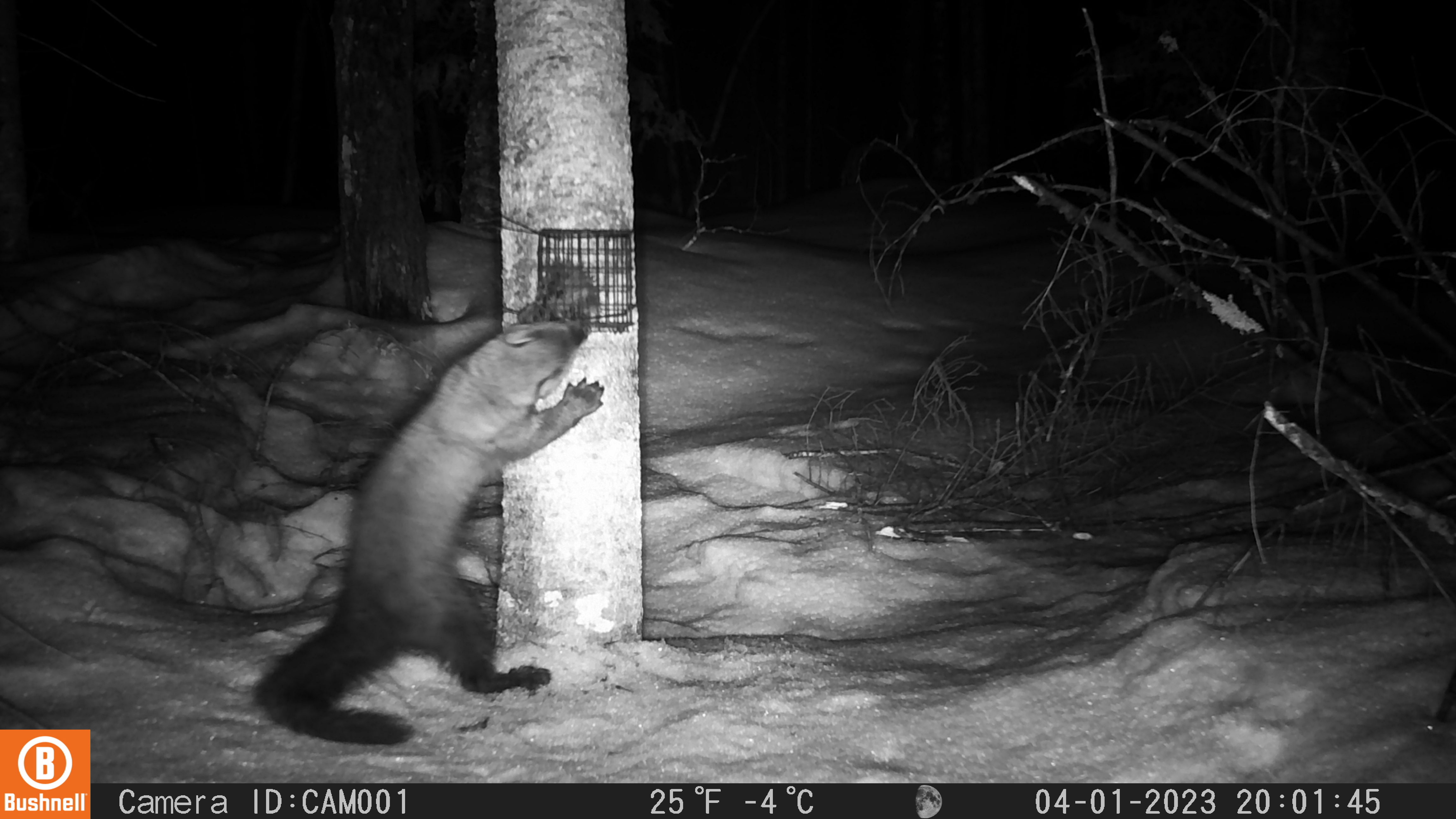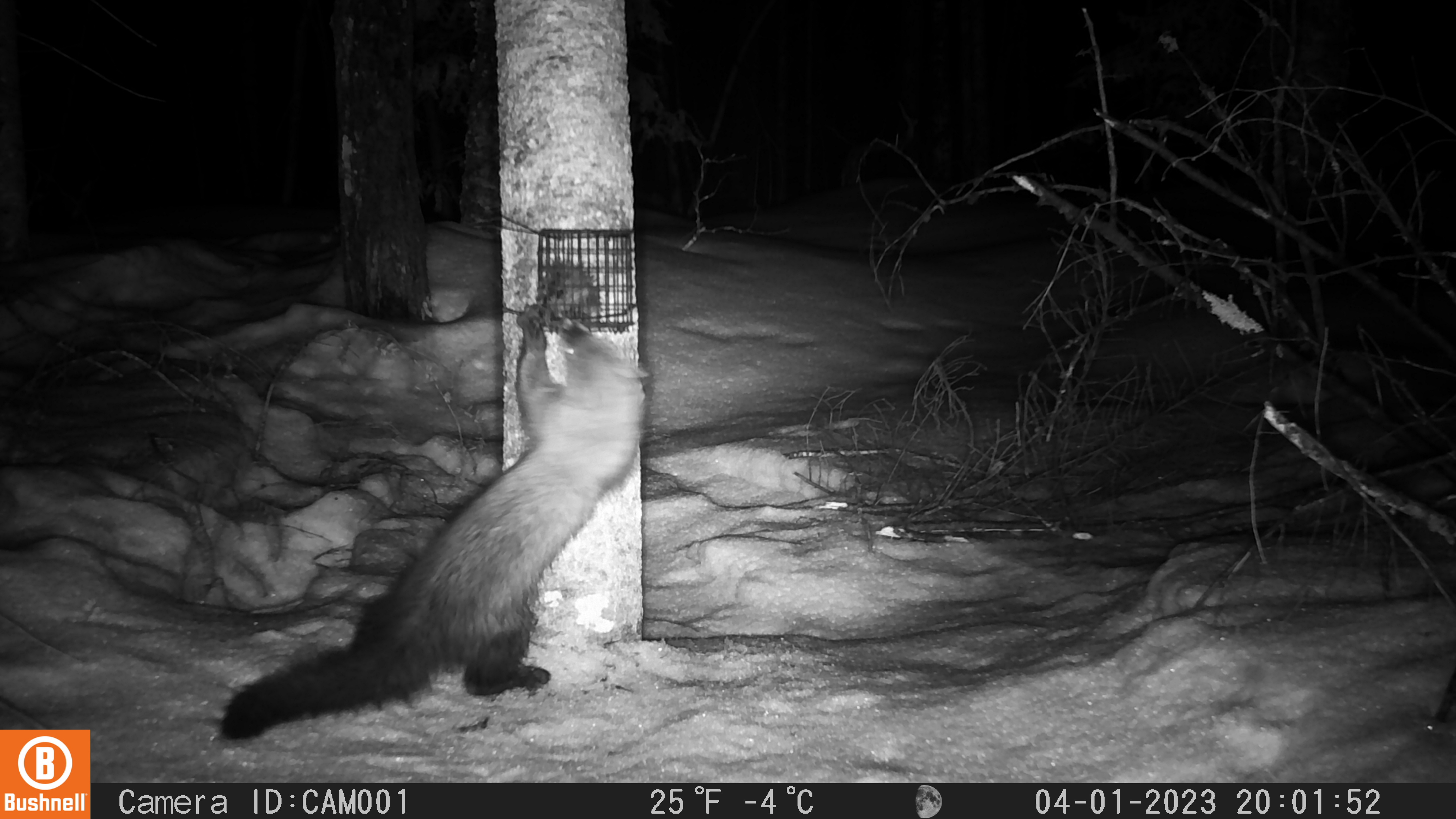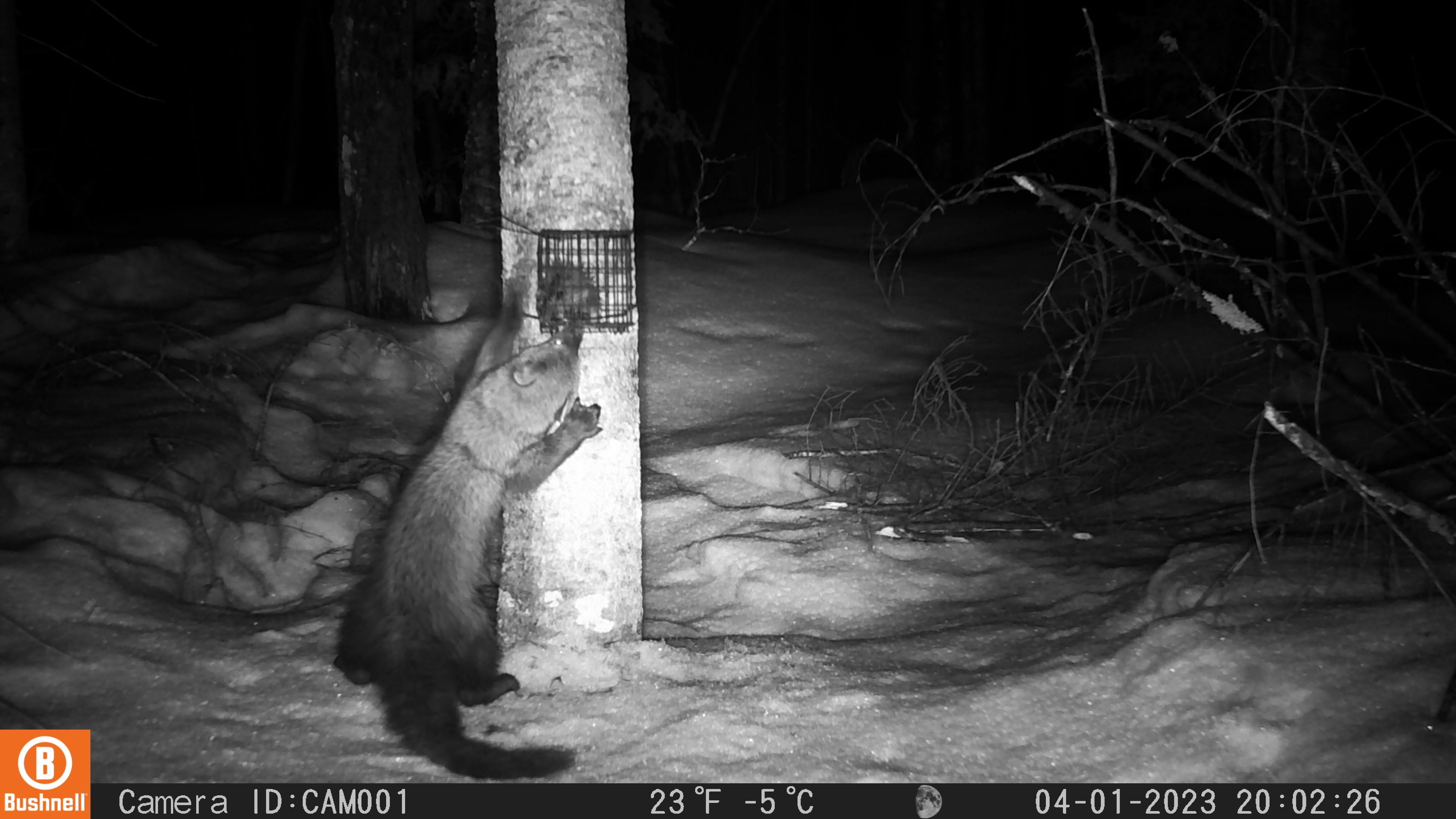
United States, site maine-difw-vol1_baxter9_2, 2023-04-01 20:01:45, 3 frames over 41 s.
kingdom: Animalia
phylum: Chordata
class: Mammalia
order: Carnivora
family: Mustelidae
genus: Pekania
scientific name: Pekania pennanti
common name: fisher